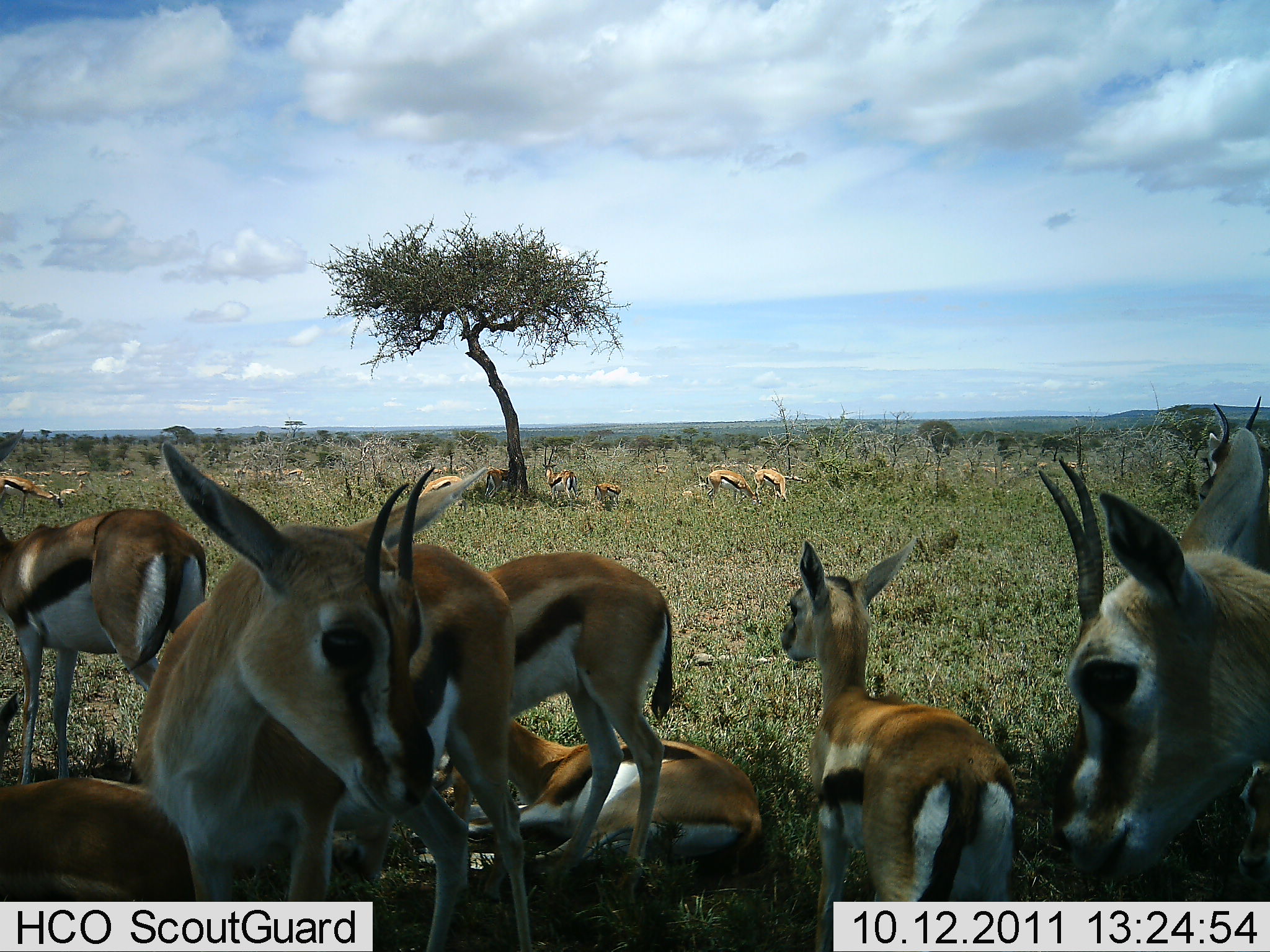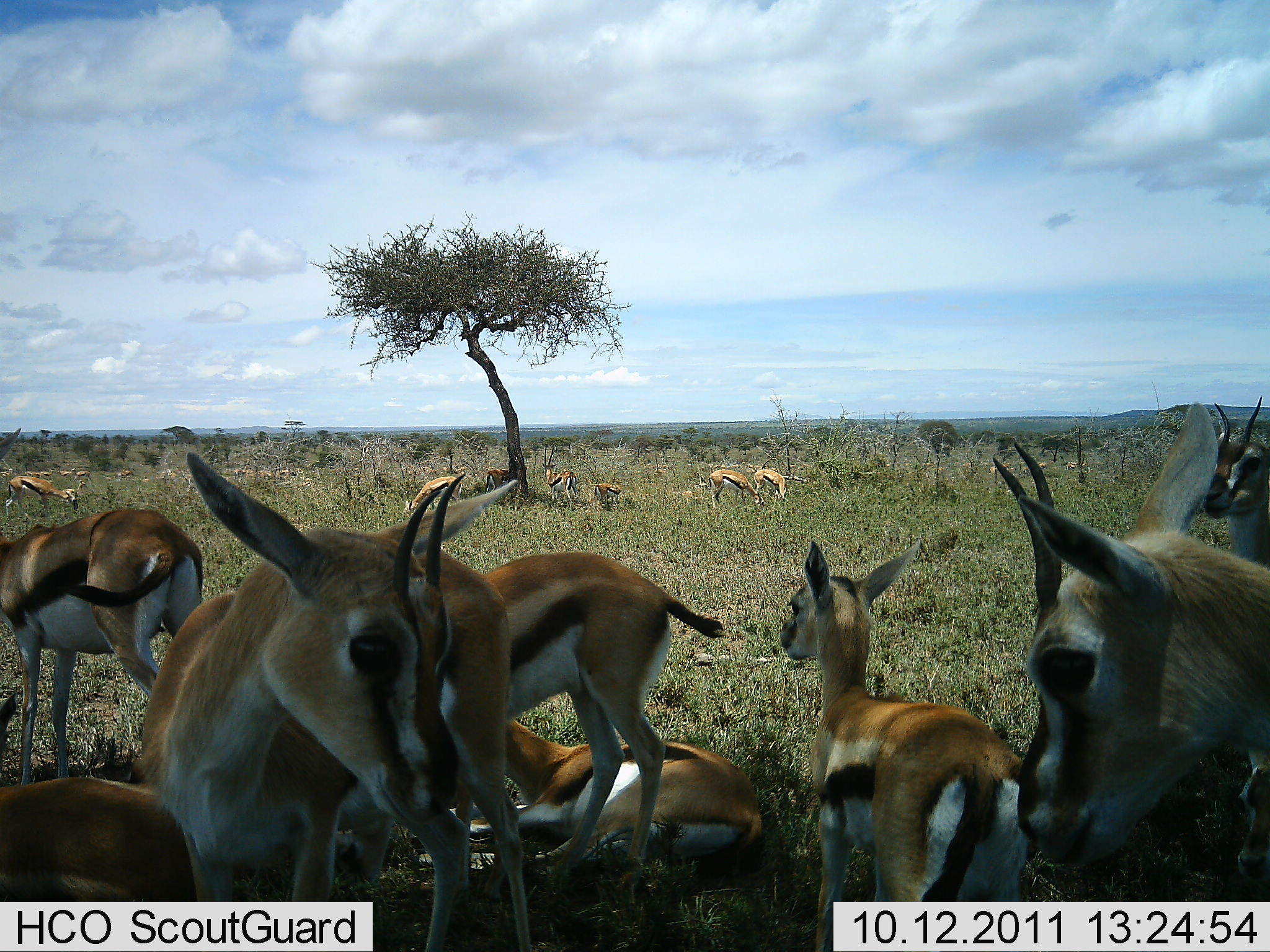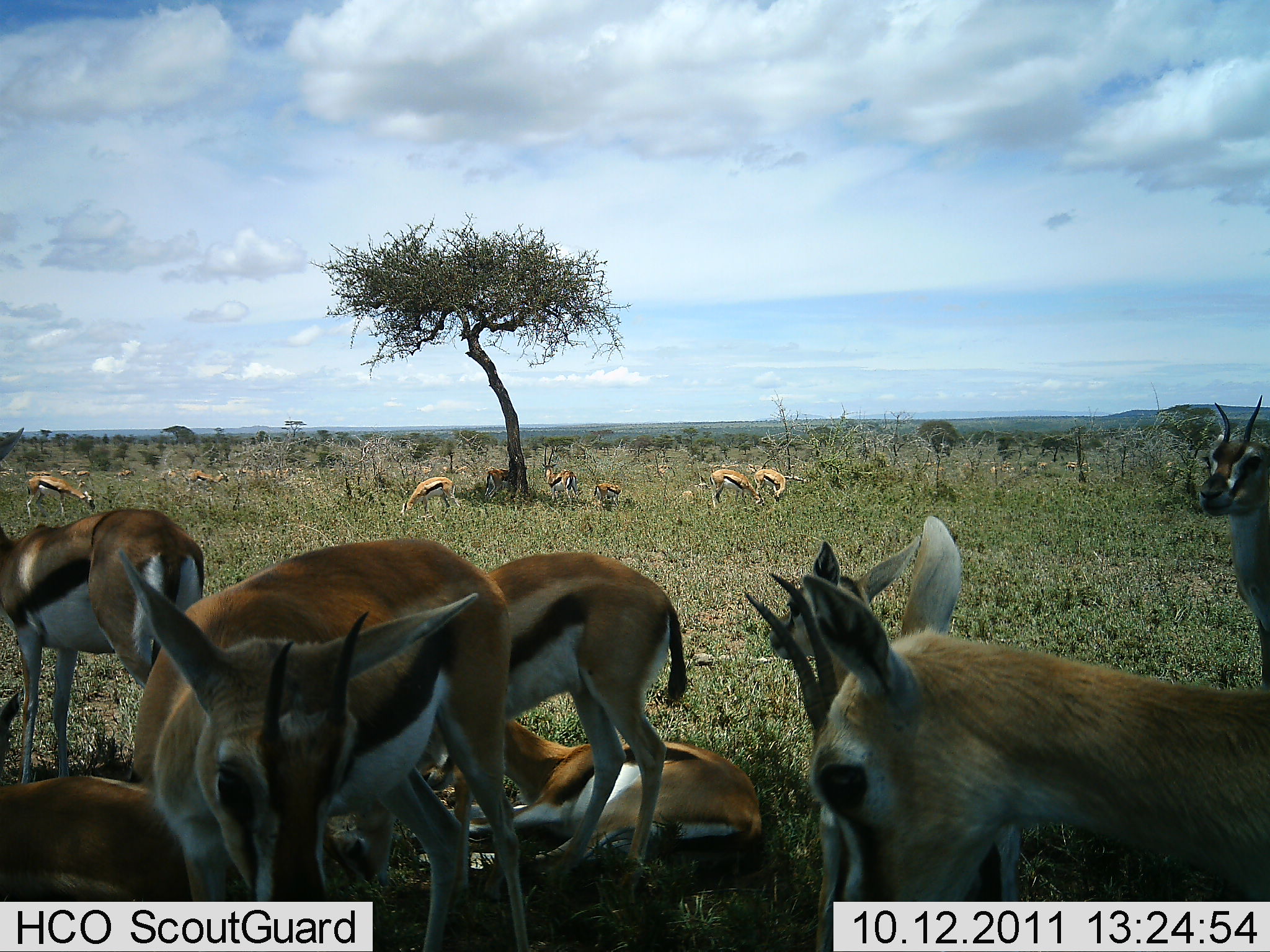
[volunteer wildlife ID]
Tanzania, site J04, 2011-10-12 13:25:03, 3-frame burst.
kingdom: Animalia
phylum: Chordata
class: Mammalia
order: Artiodactyla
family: Bovidae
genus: Eudorcas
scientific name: Eudorcas thomsonii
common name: thomson's gazelle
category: gazellethomsons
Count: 11-50.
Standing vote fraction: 60%.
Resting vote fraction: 80%.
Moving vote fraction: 40%.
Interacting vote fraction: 30%.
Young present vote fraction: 50%.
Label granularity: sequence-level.